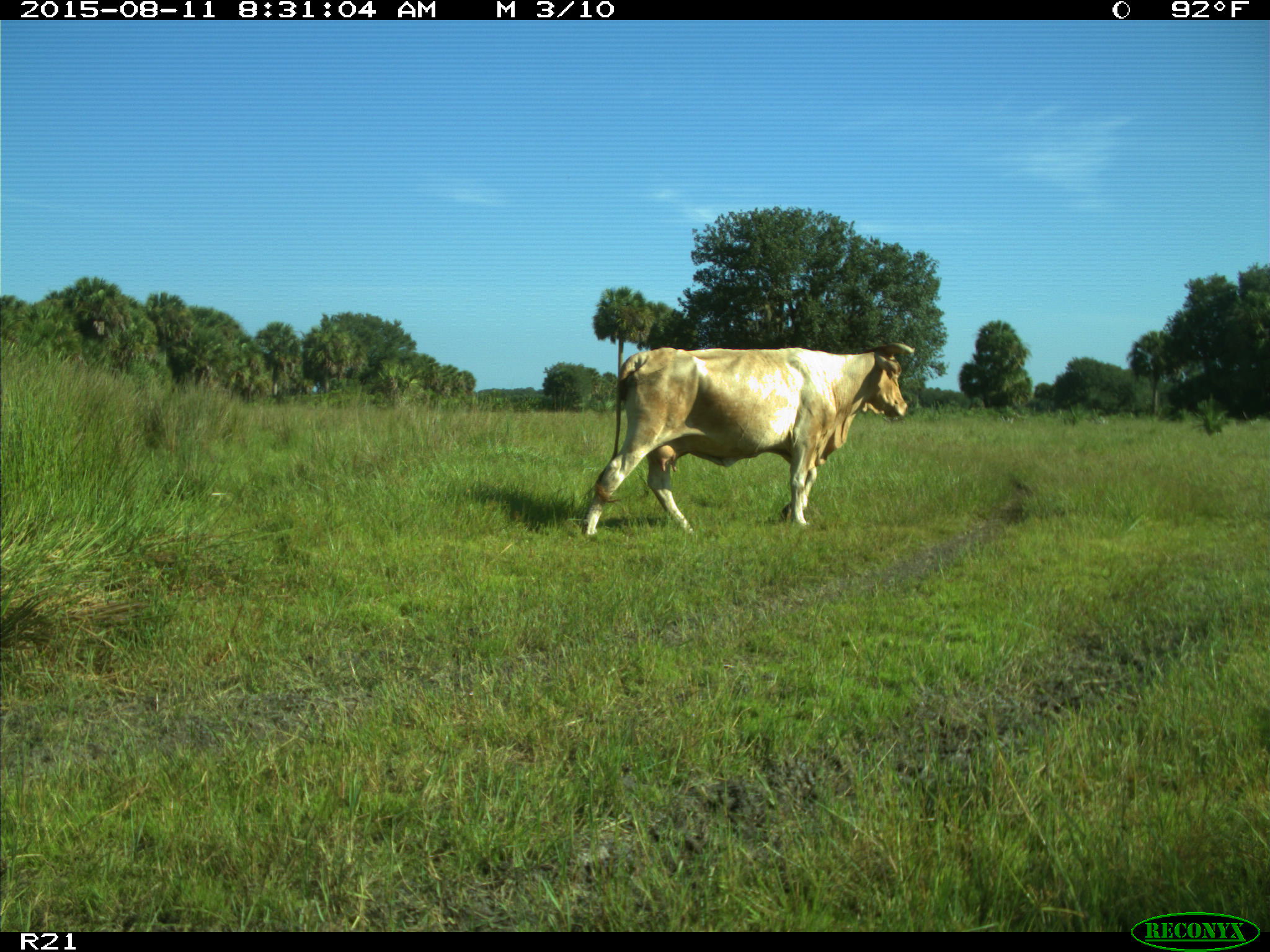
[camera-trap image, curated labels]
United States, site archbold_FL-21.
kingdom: Animalia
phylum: Chordata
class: Mammalia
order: Artiodactyla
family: Bovidae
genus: Bos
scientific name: Bos taurus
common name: domestic cow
Bos taurus (domestic cow).